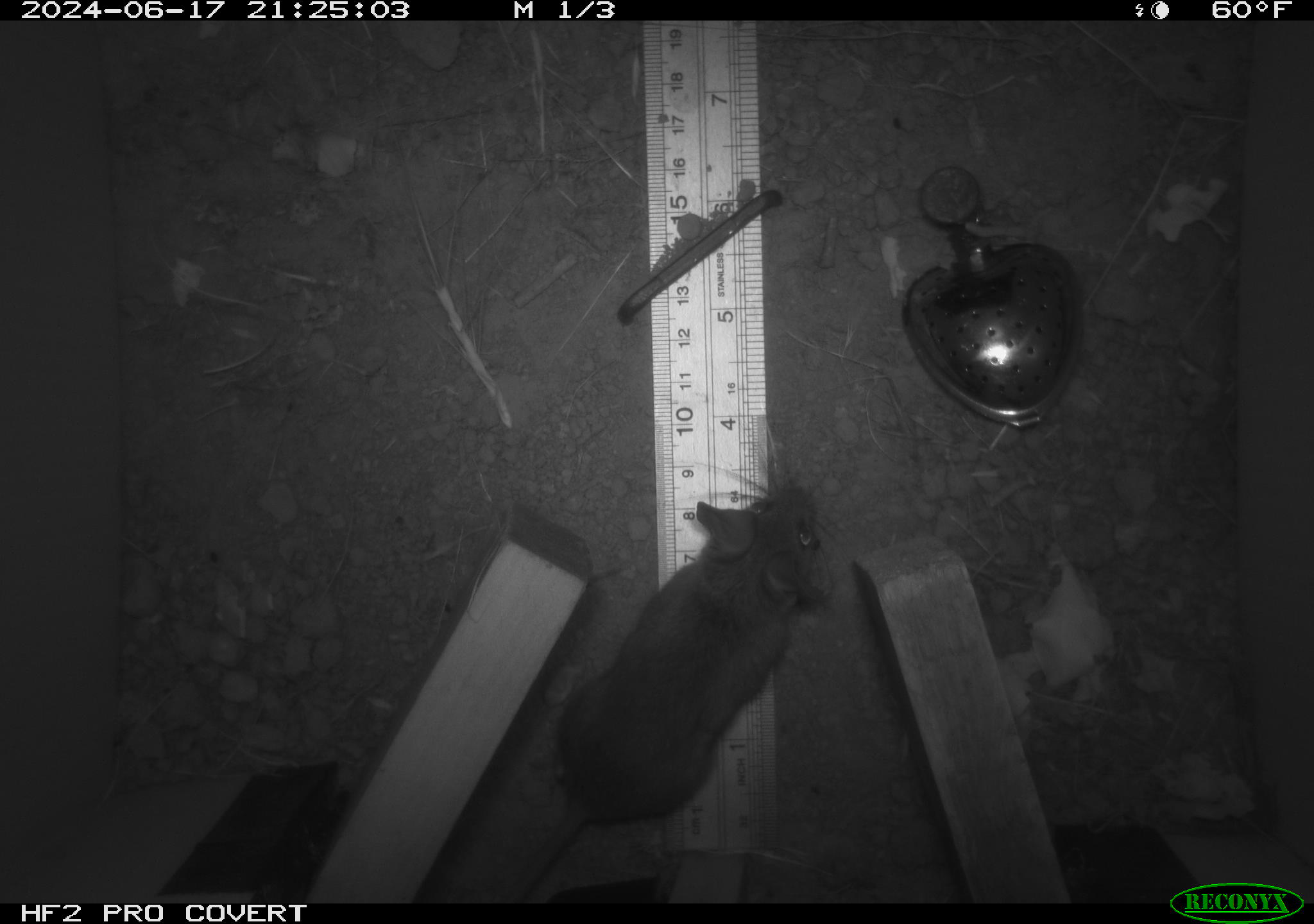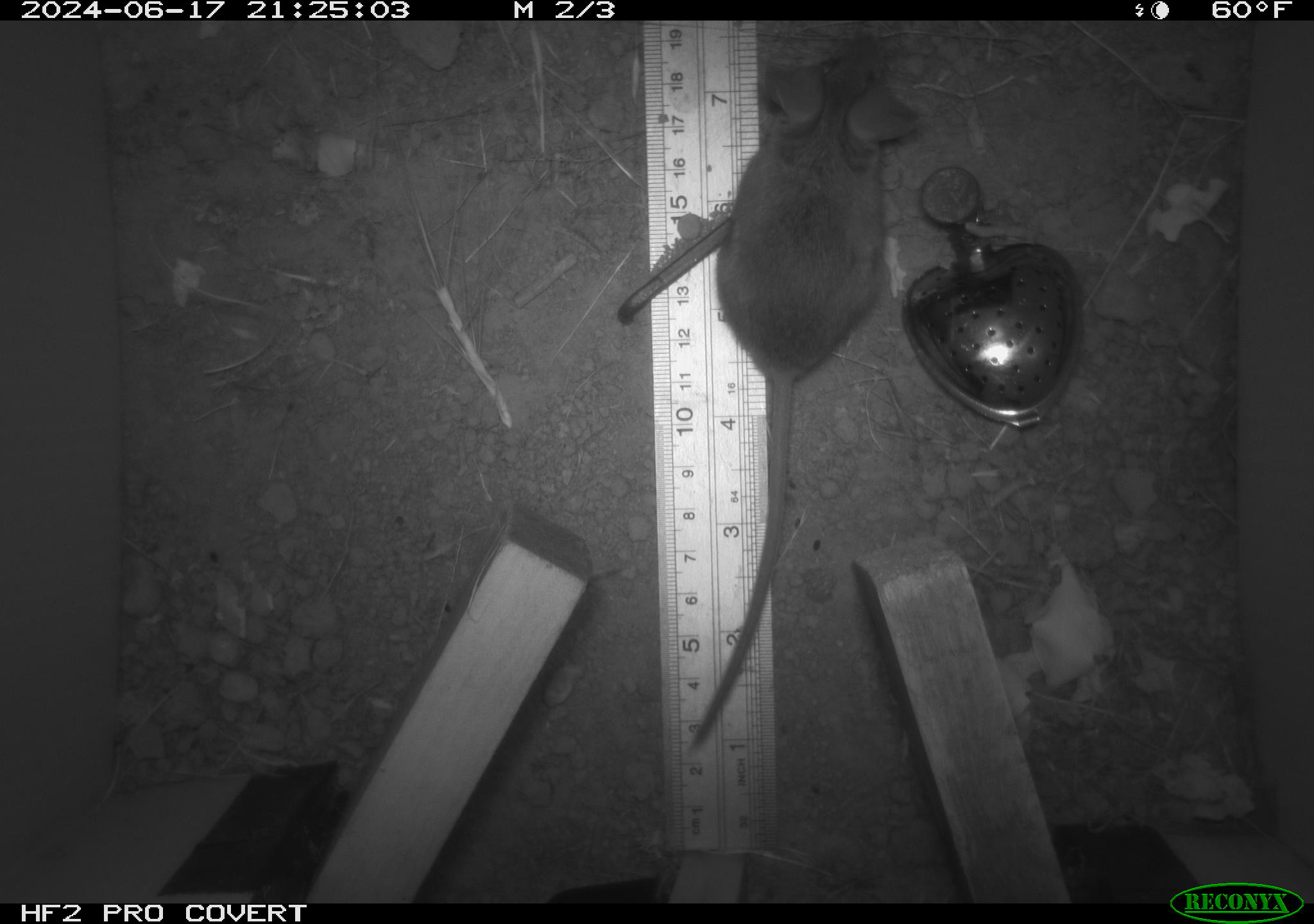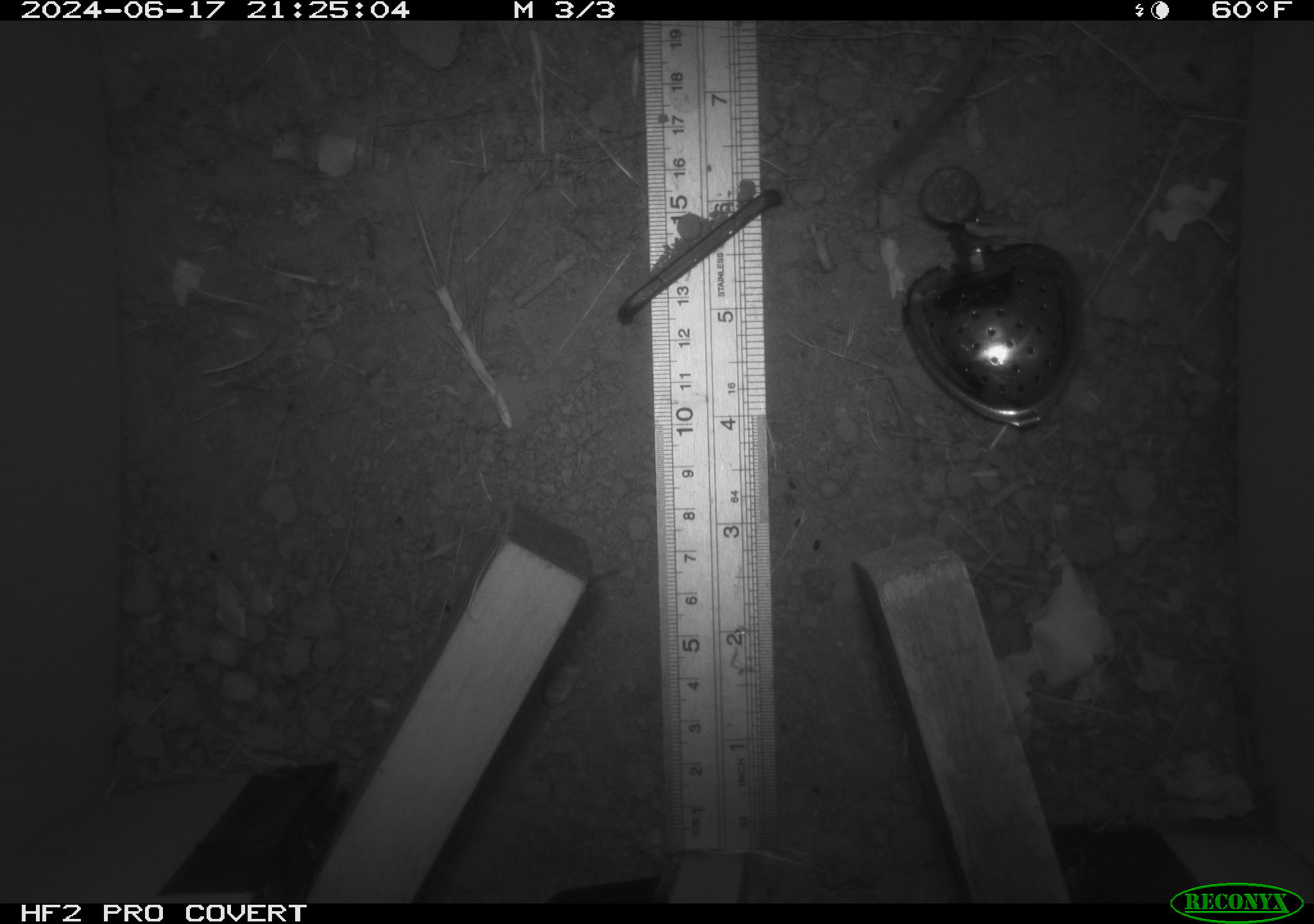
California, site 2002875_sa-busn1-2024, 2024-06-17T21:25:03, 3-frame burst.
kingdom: Animalia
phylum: Chordata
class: Mammalia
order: Rodentia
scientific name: Rodentia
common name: rodent